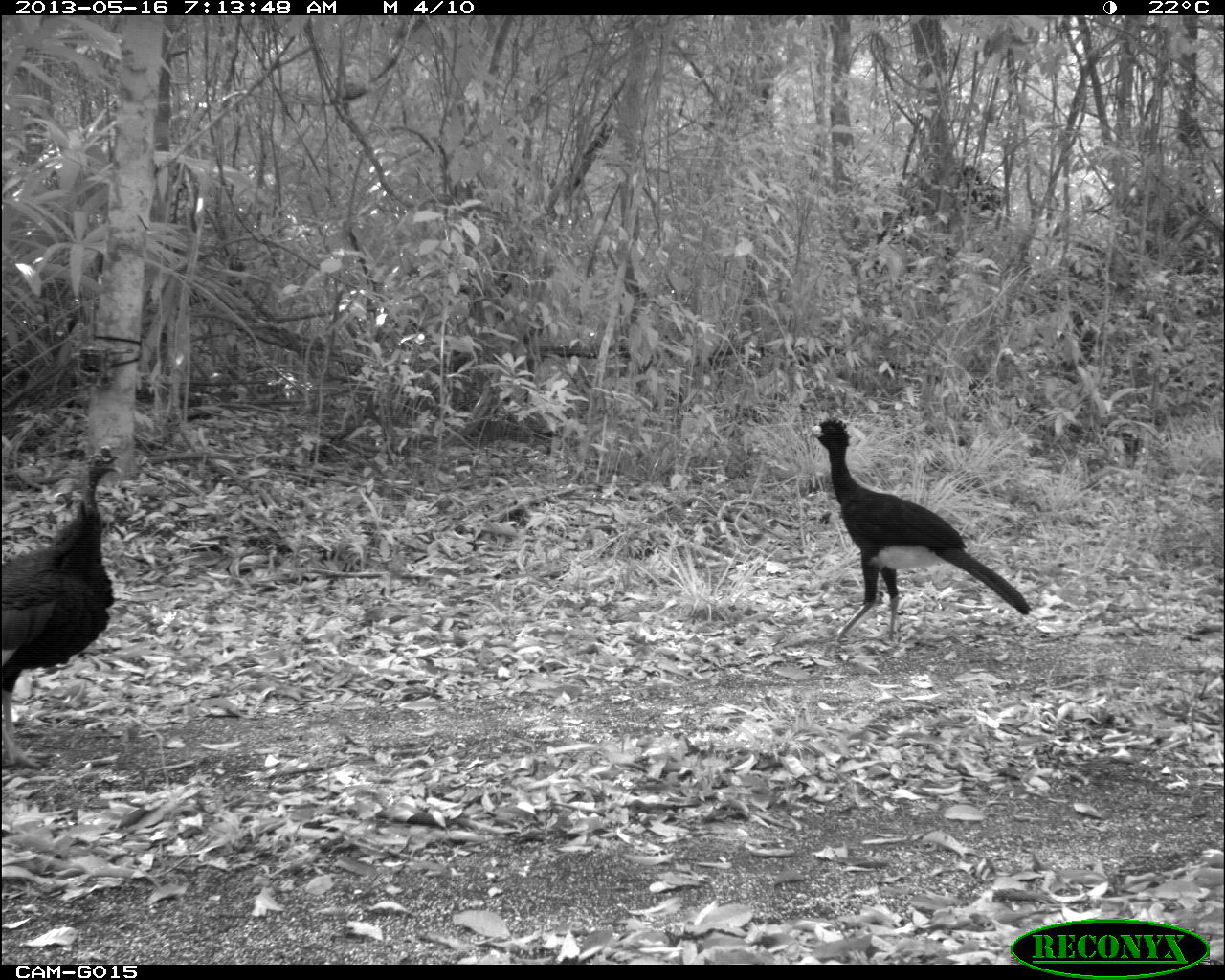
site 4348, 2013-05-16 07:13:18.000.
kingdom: Animalia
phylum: Chordata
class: Aves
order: Galliformes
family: Cracidae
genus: Crax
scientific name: Crax rubra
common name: great curassow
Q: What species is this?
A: Crax rubra (great curassow).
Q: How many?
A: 1.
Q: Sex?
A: Male.